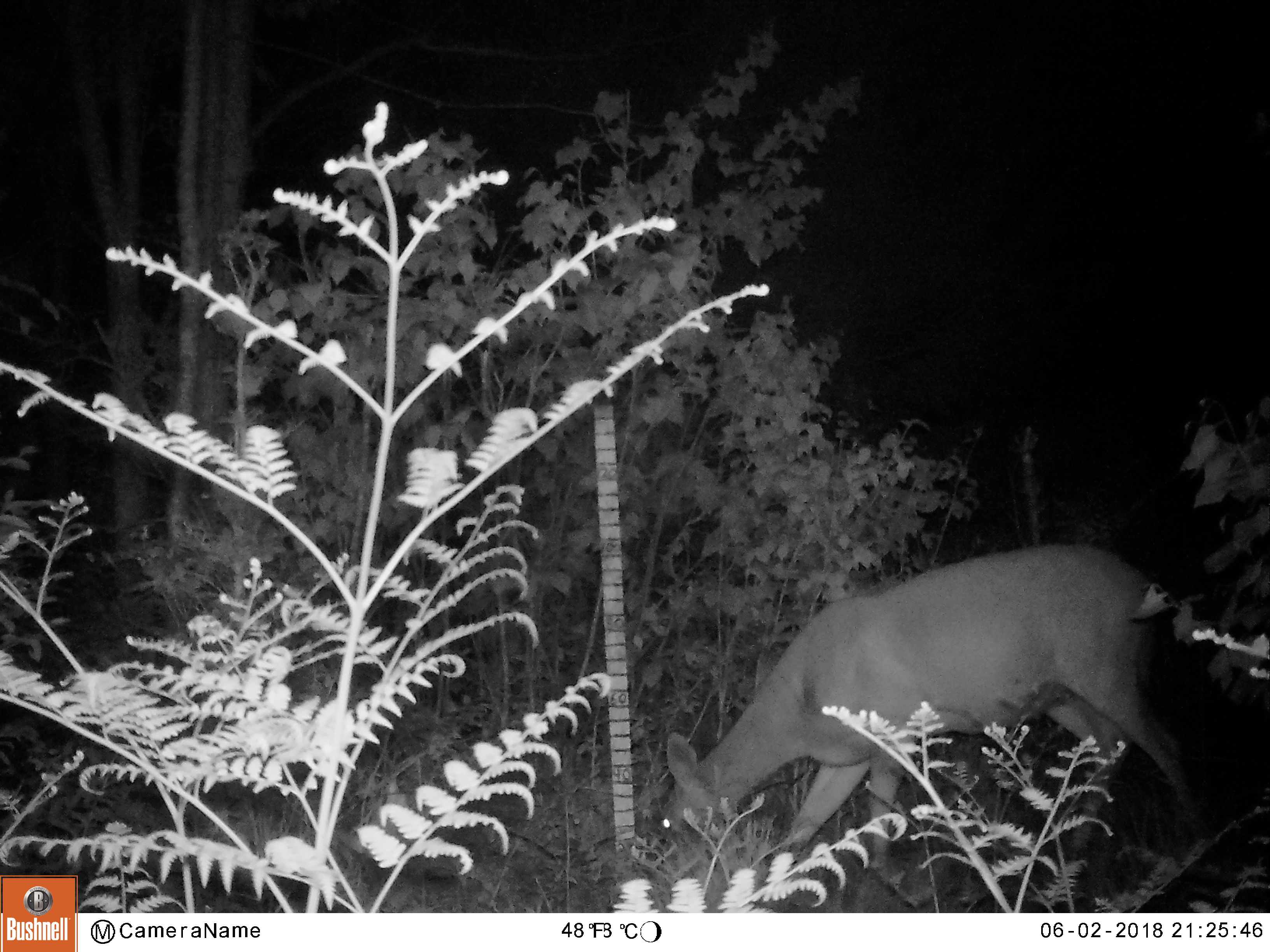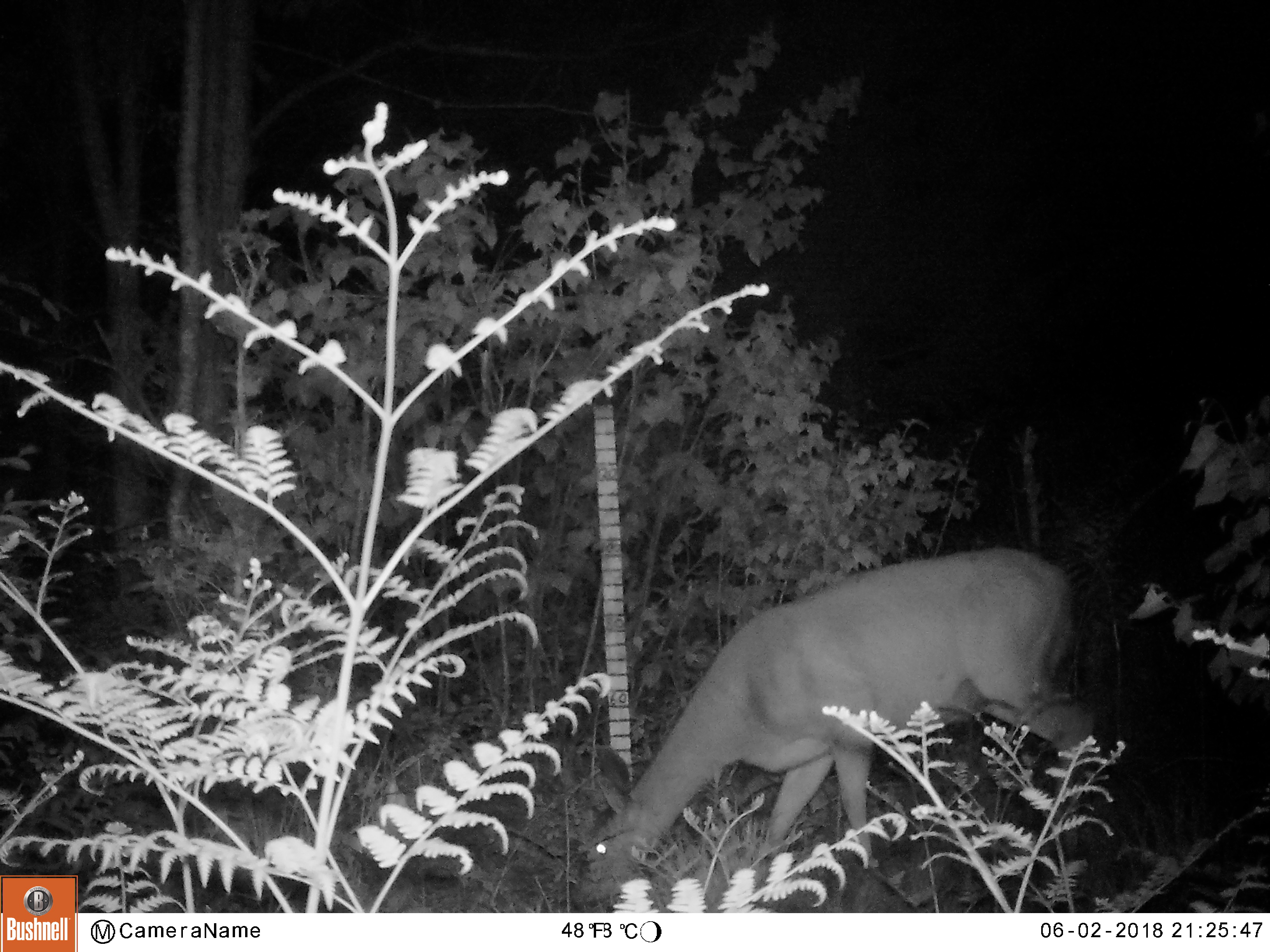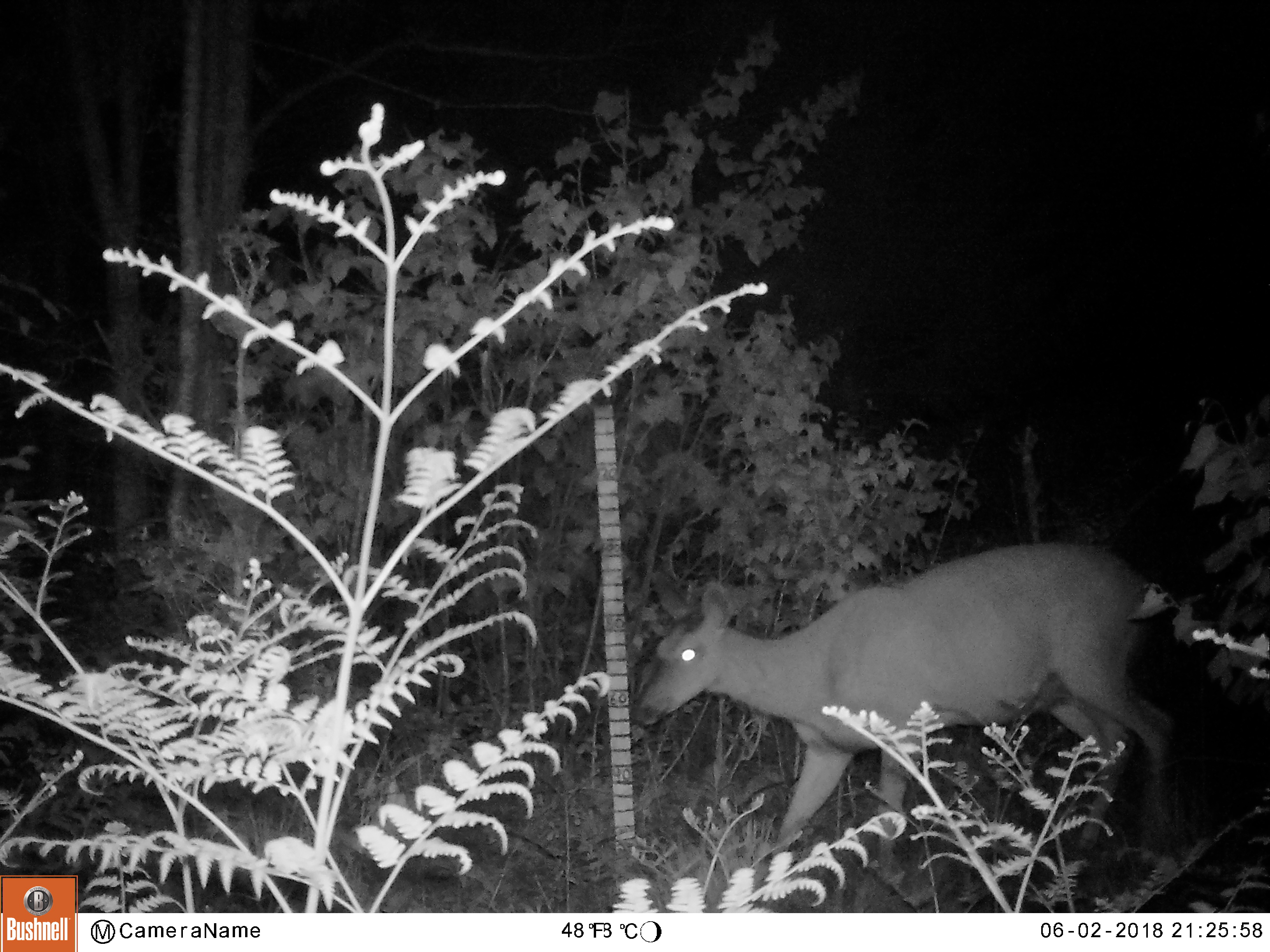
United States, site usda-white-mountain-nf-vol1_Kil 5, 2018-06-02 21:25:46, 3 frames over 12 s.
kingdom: Animalia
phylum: Chordata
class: Mammalia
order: Artiodactyla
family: Cervidae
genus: Odocoileus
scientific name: Odocoileus virginianus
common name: white-tailed deer